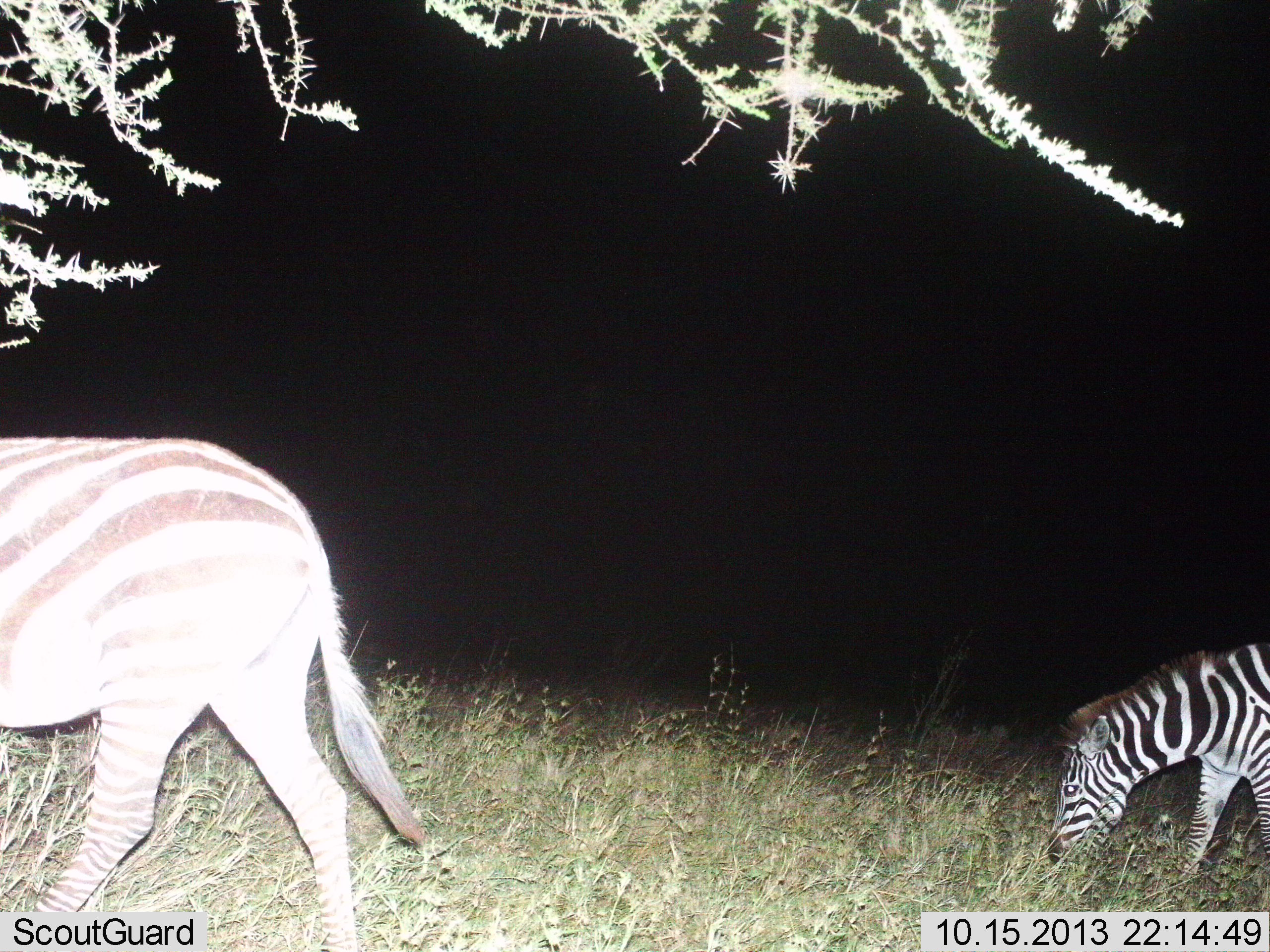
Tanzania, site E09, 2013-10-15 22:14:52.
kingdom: Animalia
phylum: Chordata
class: Mammalia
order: Perissodactyla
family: Equidae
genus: Equus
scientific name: Equus quagga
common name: plains zebra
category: zebra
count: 2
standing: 10%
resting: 0%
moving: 20%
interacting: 0%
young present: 20%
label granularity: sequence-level